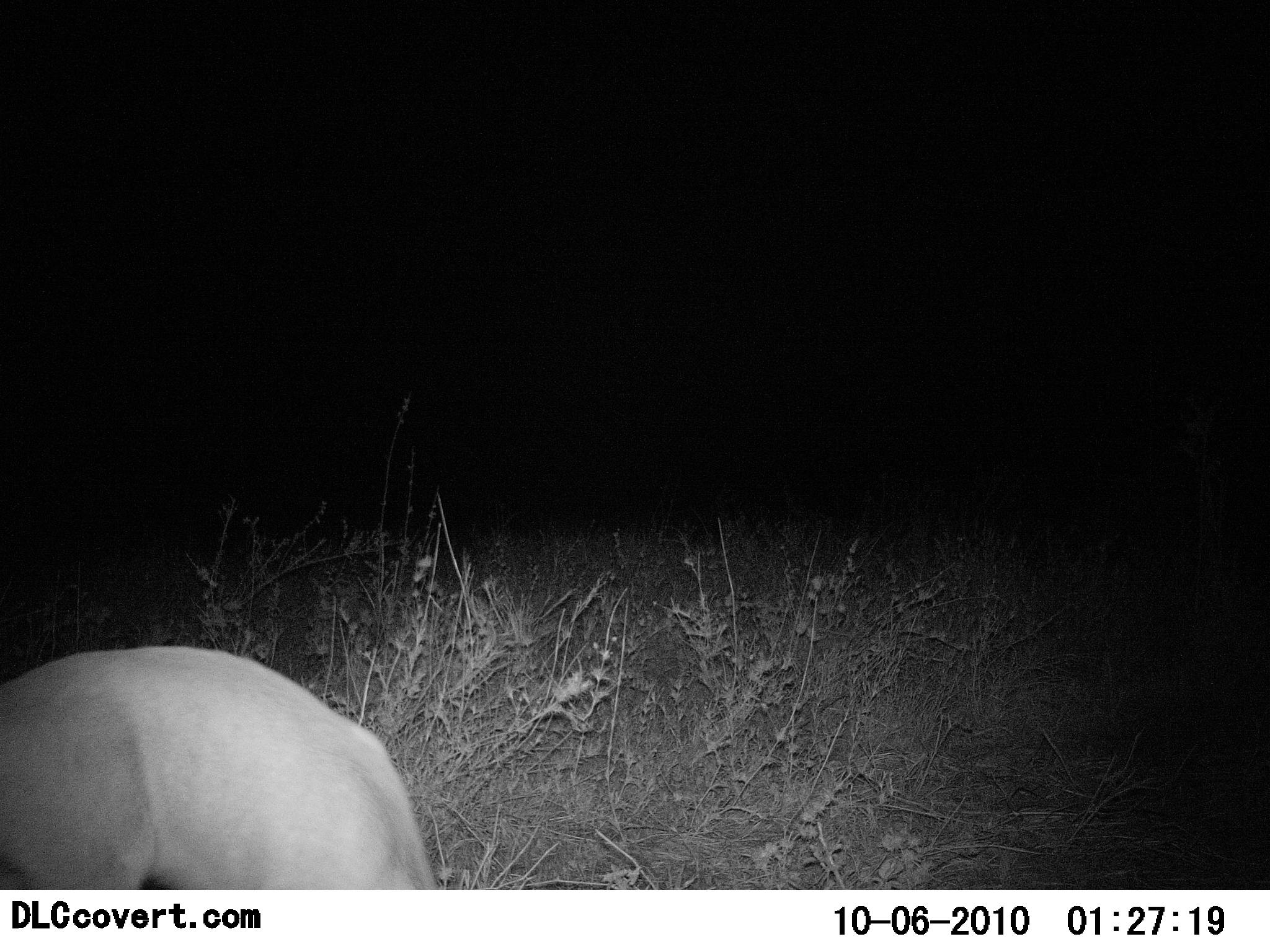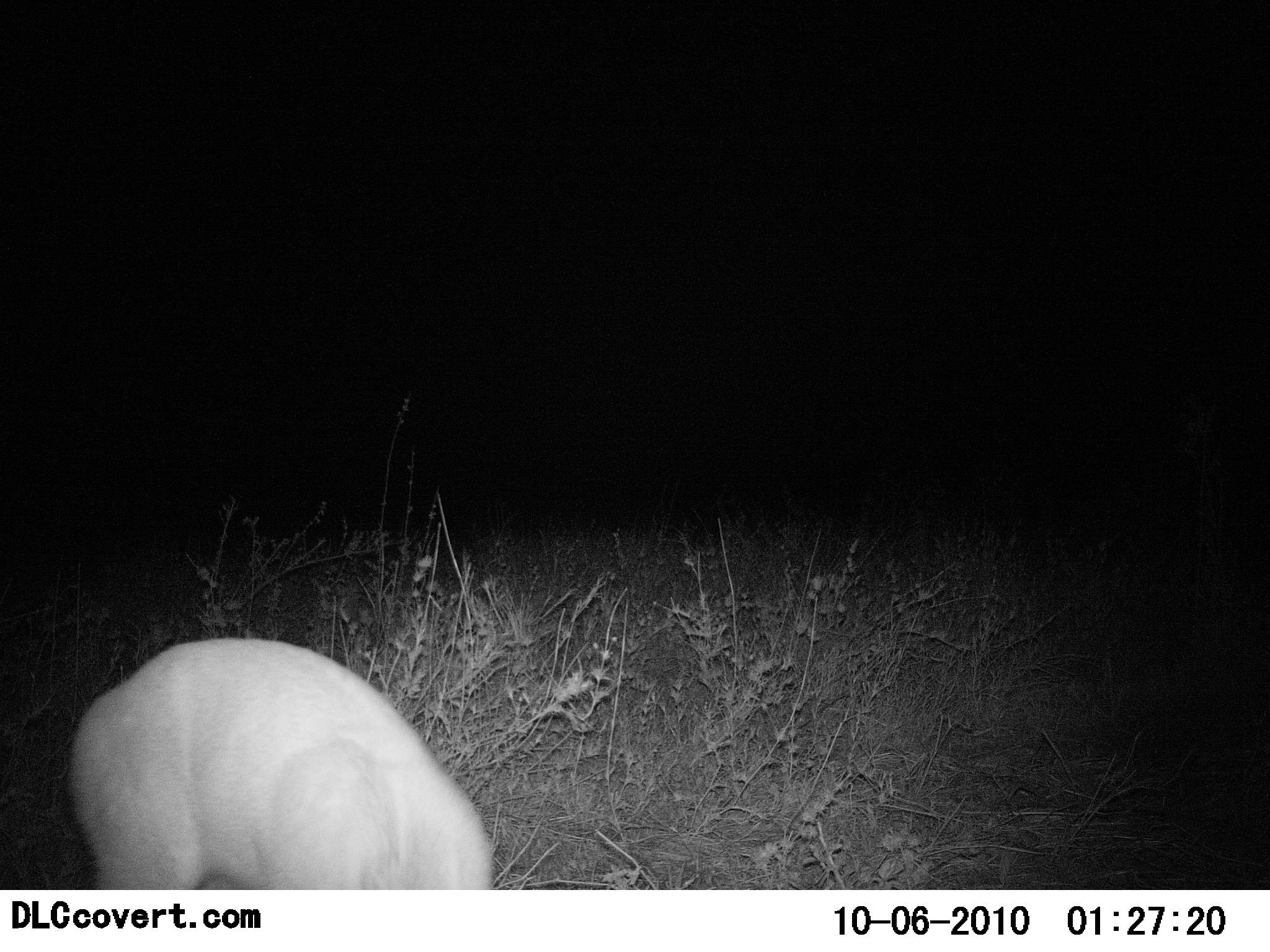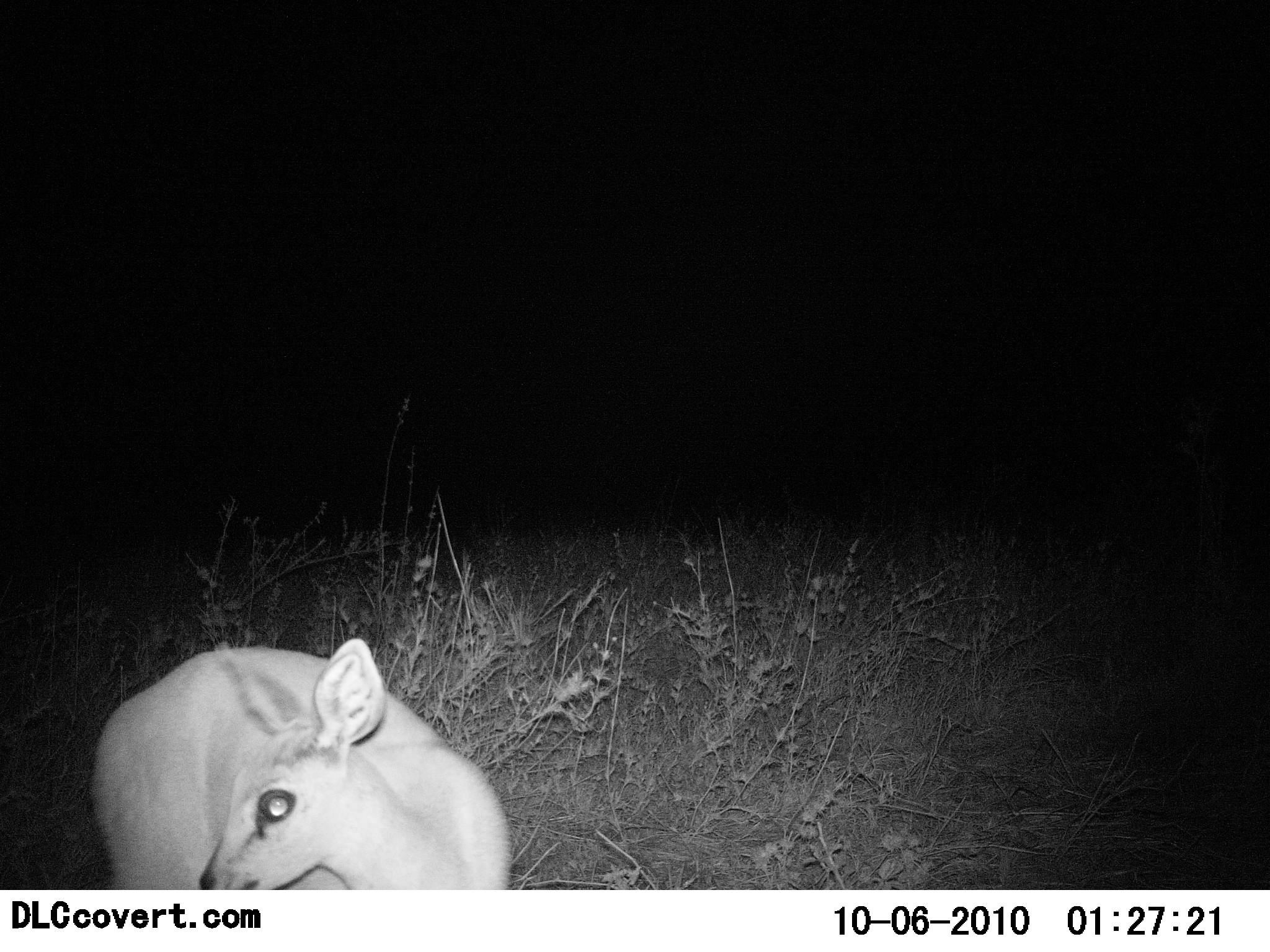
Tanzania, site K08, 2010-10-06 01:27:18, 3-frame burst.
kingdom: Animalia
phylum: Chordata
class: Mammalia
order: Artiodactyla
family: Bovidae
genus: Madoqua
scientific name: Madoqua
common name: dikdik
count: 1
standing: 67%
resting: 0%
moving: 8%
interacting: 8%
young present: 0%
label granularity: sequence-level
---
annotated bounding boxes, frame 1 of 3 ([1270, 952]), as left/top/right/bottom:
animal: 0/642/440/891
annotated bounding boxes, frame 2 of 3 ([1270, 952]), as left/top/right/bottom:
animal: 66/636/498/891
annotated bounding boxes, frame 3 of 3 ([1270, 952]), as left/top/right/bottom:
animal: 86/636/511/891